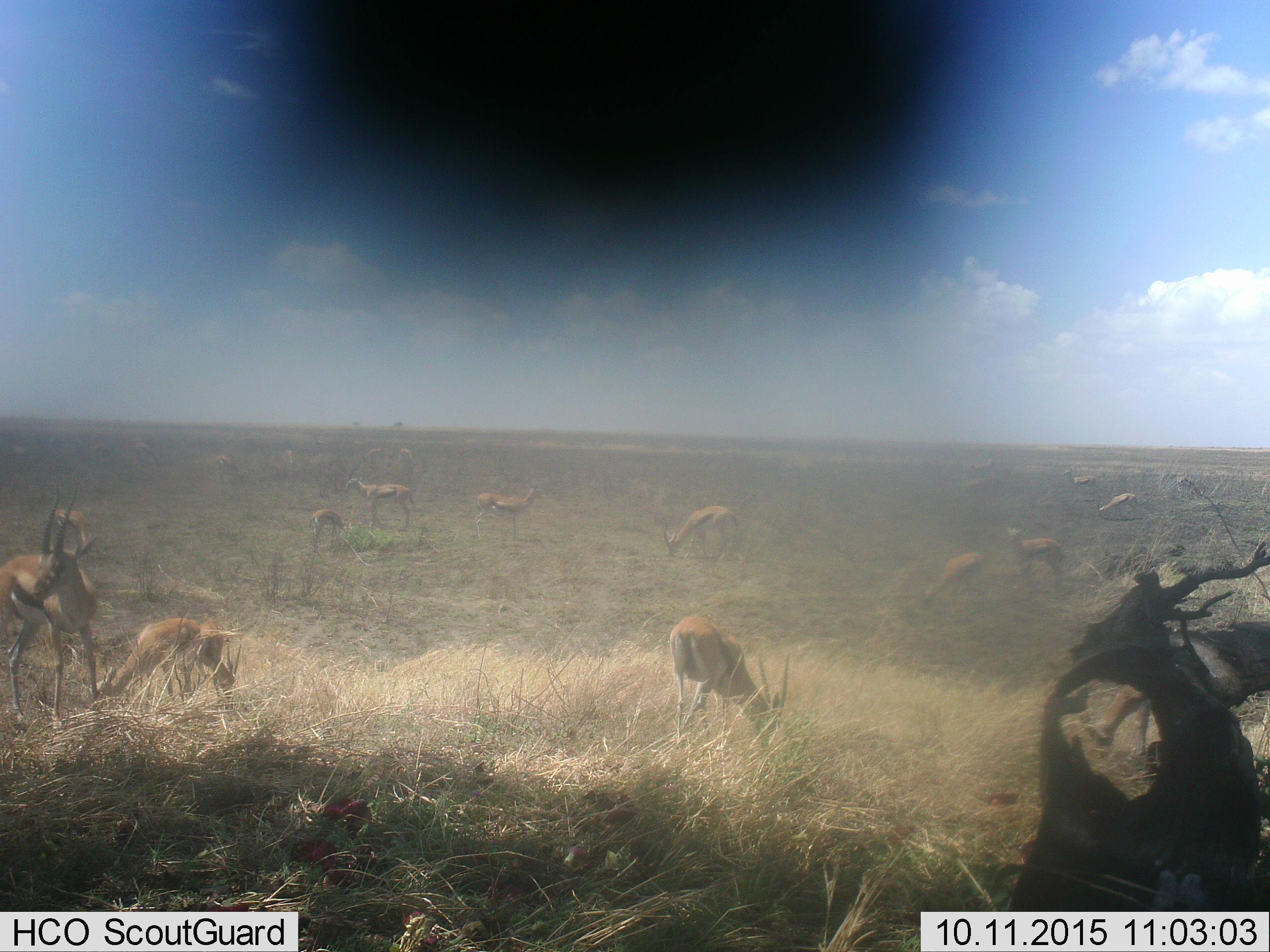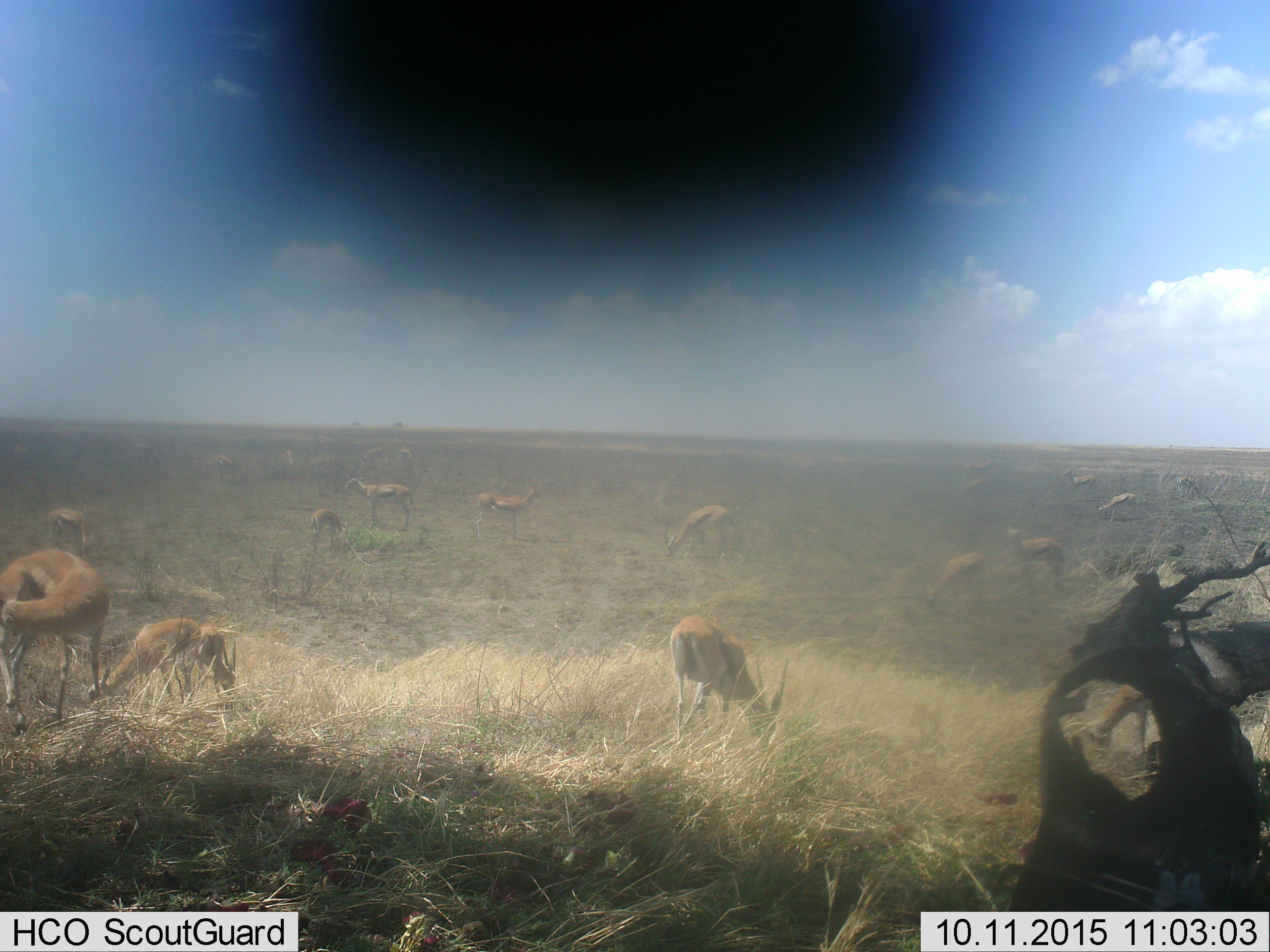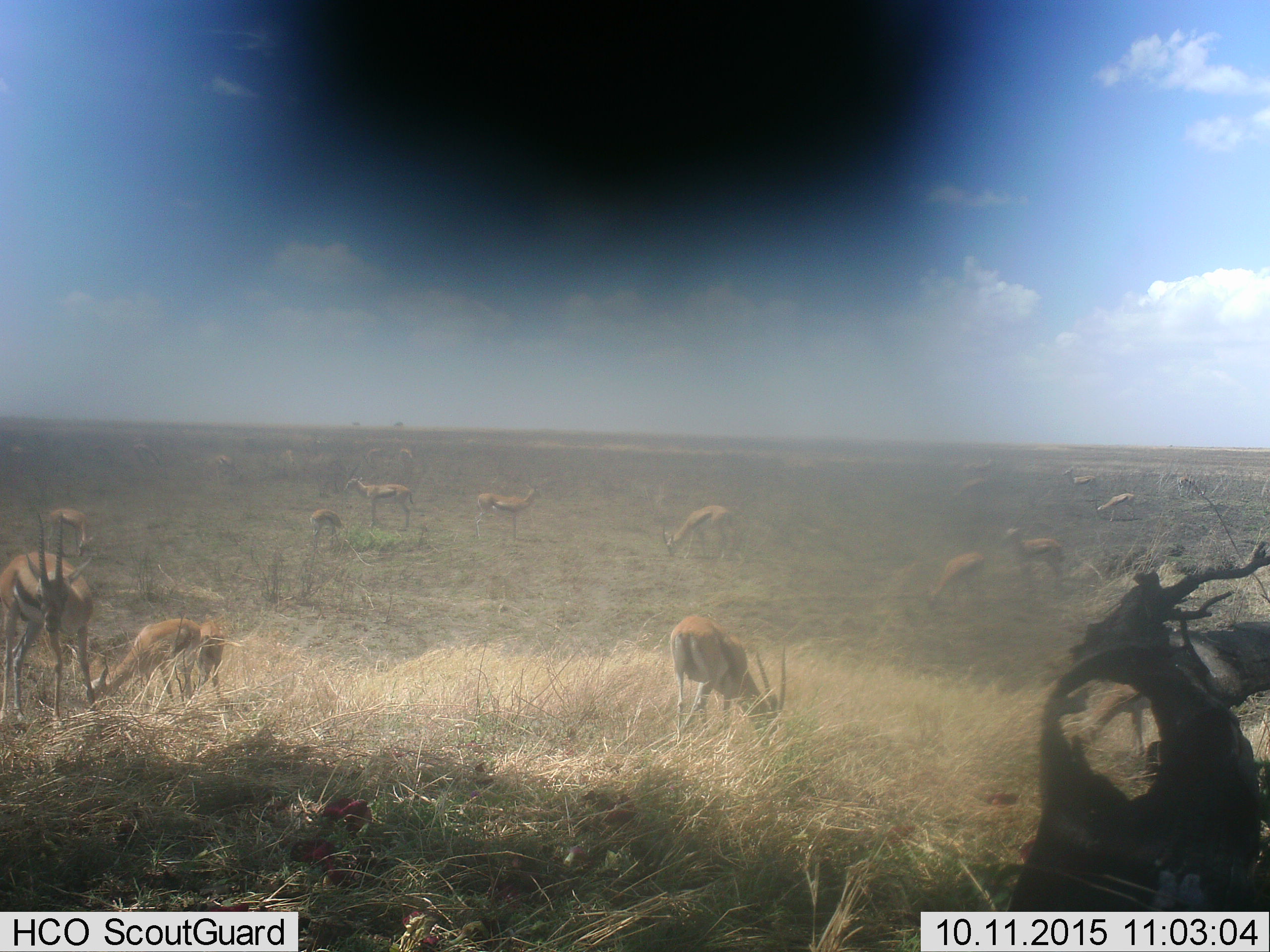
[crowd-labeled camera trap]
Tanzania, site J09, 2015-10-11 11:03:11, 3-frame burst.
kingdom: Animalia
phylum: Chordata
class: Mammalia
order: Artiodactyla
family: Bovidae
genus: Eudorcas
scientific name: Eudorcas thomsonii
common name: thomson's gazelle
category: gazellethomsons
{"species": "gazellethomsons (thomson's gazelle) (Eudorcas thomsonii)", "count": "11-50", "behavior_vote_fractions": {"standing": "56%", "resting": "0%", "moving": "11%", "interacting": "0%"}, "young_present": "44%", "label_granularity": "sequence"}